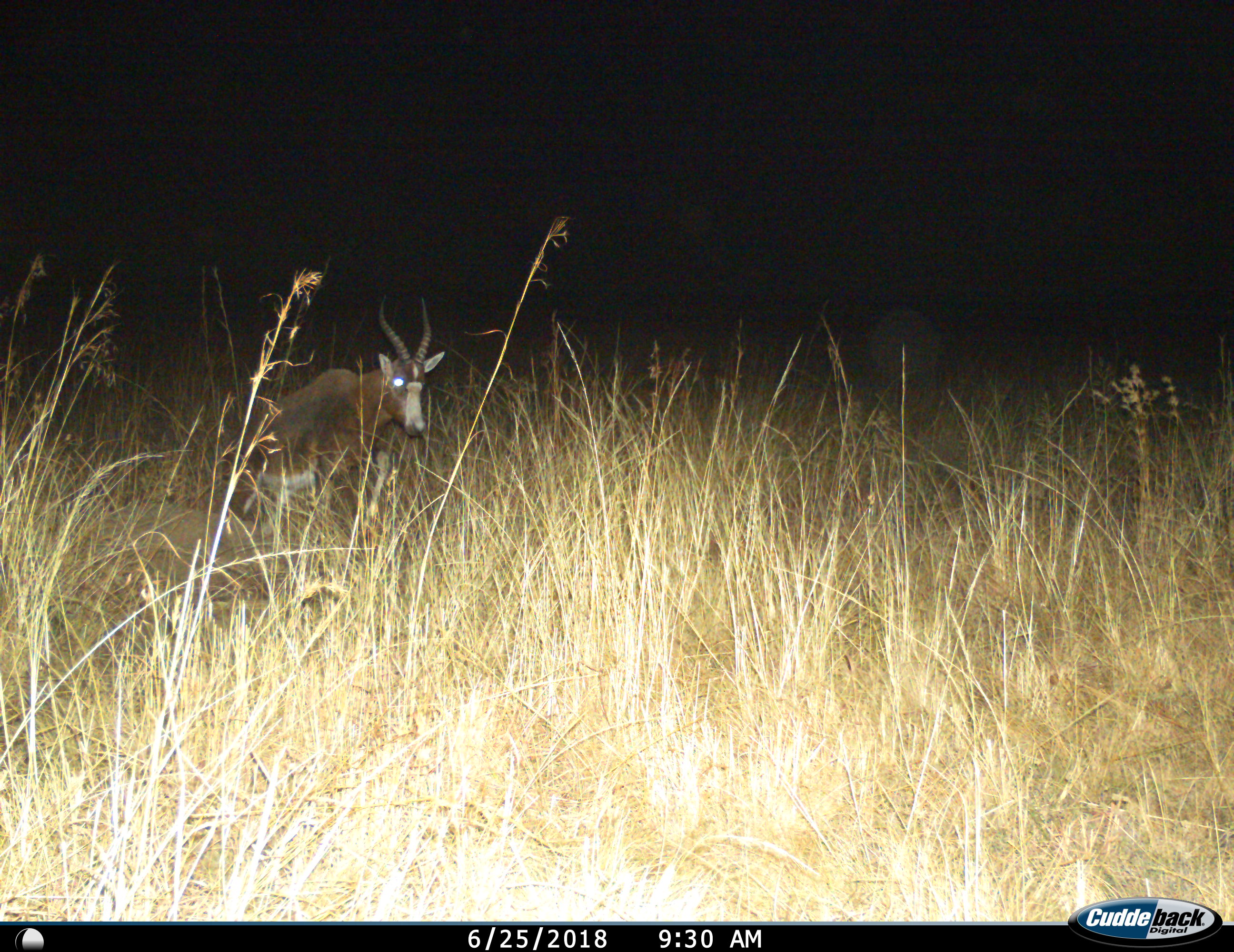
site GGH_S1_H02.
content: unidentified animal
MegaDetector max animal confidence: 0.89